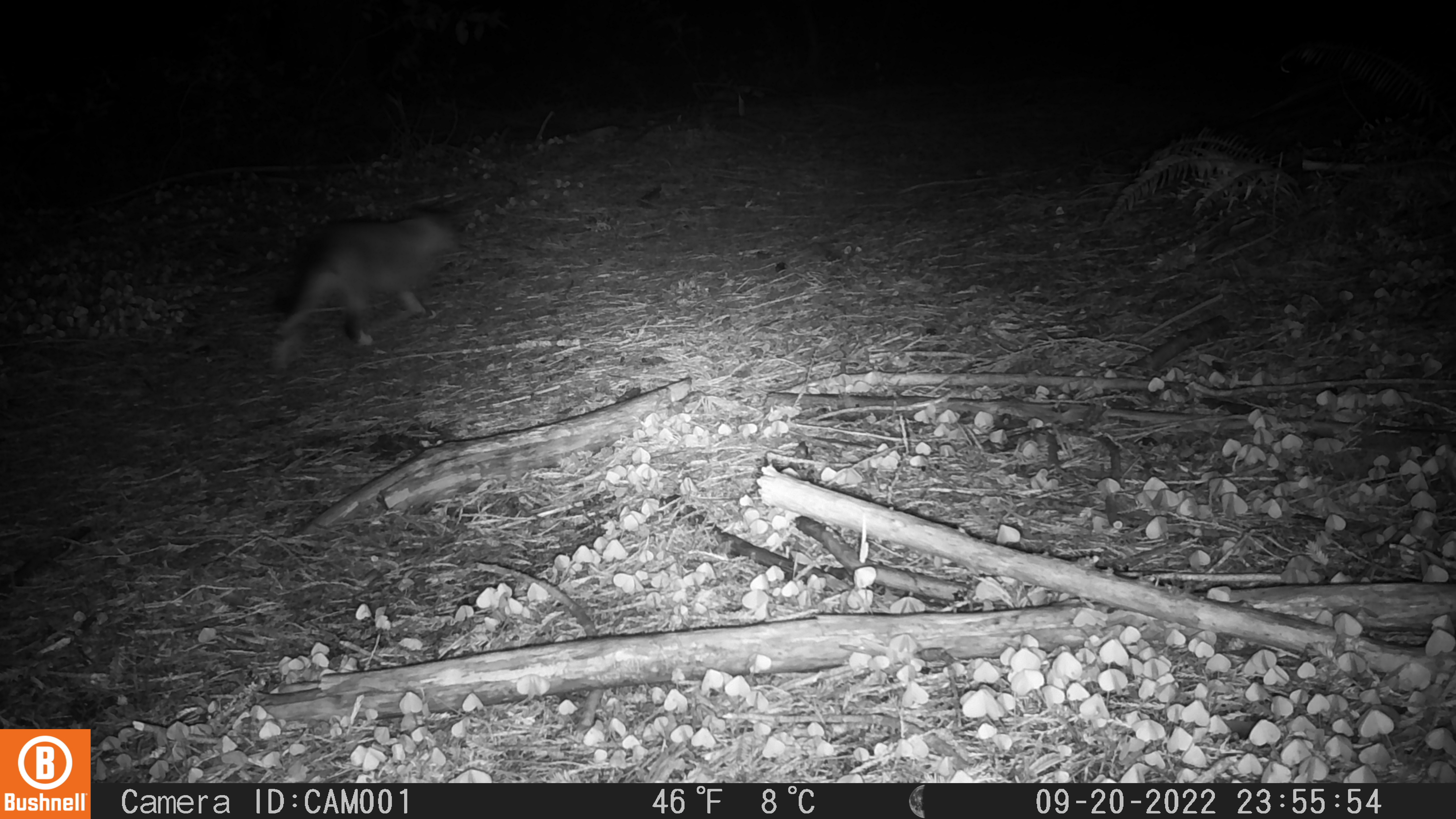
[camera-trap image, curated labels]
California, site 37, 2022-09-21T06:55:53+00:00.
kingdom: Animalia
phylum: Chordata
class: Mammalia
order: Carnivora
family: Felidae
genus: Puma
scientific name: Puma concolor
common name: puma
Puma (Puma concolor).